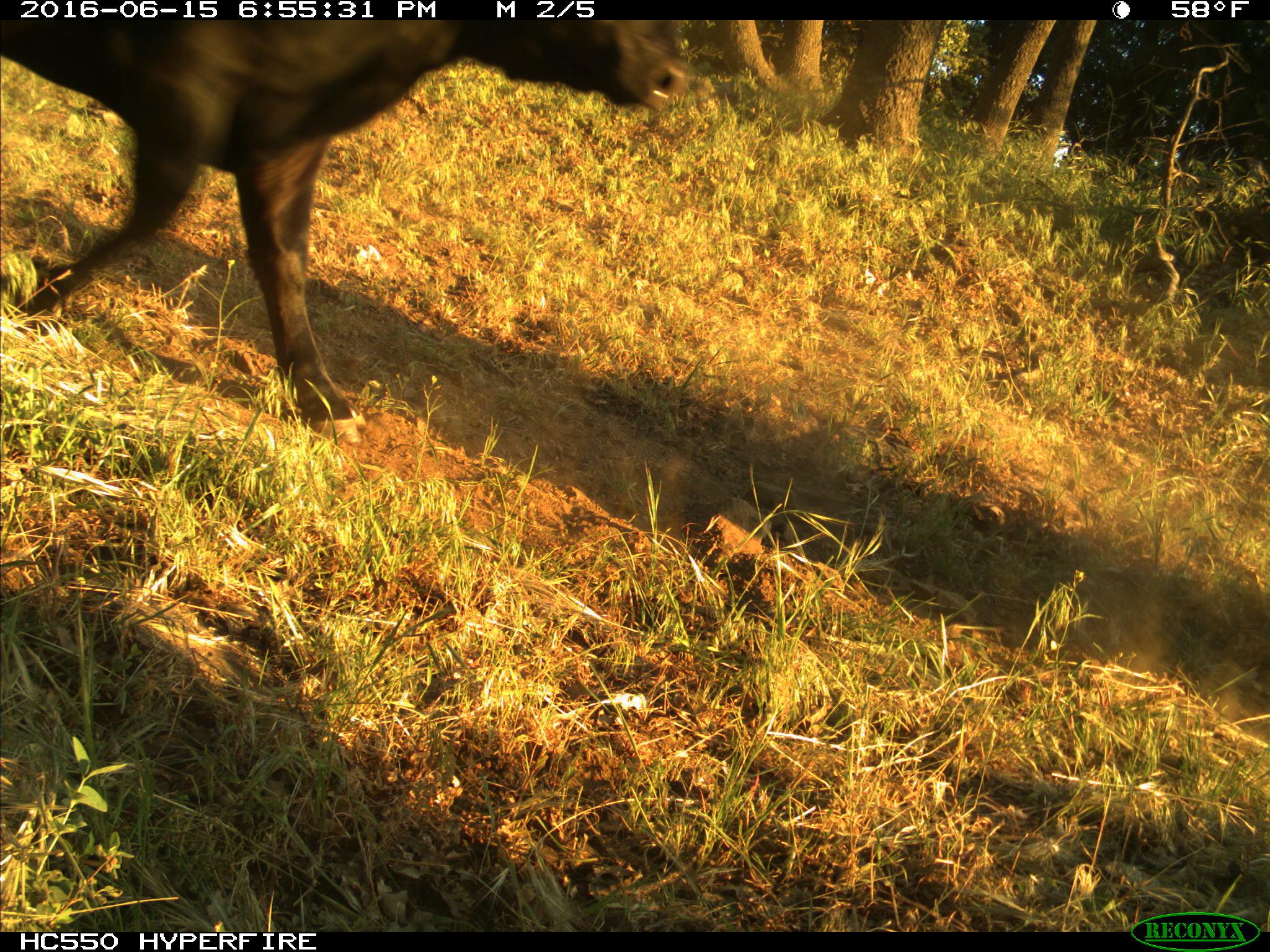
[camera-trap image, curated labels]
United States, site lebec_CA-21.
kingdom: Animalia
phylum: Chordata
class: Mammalia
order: Artiodactyla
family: Bovidae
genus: Bos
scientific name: Bos taurus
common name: domestic cow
Bos taurus (domestic cow).